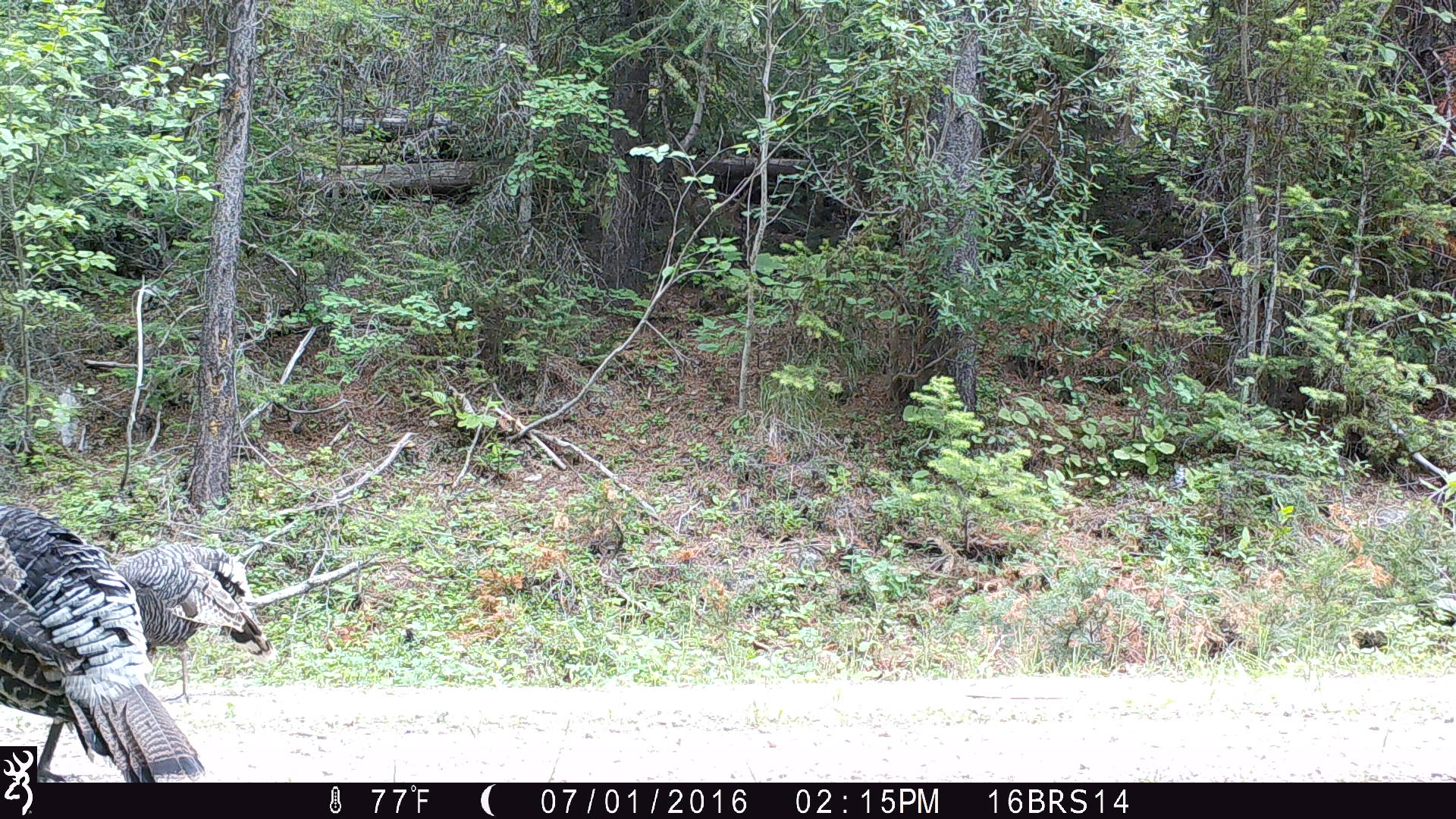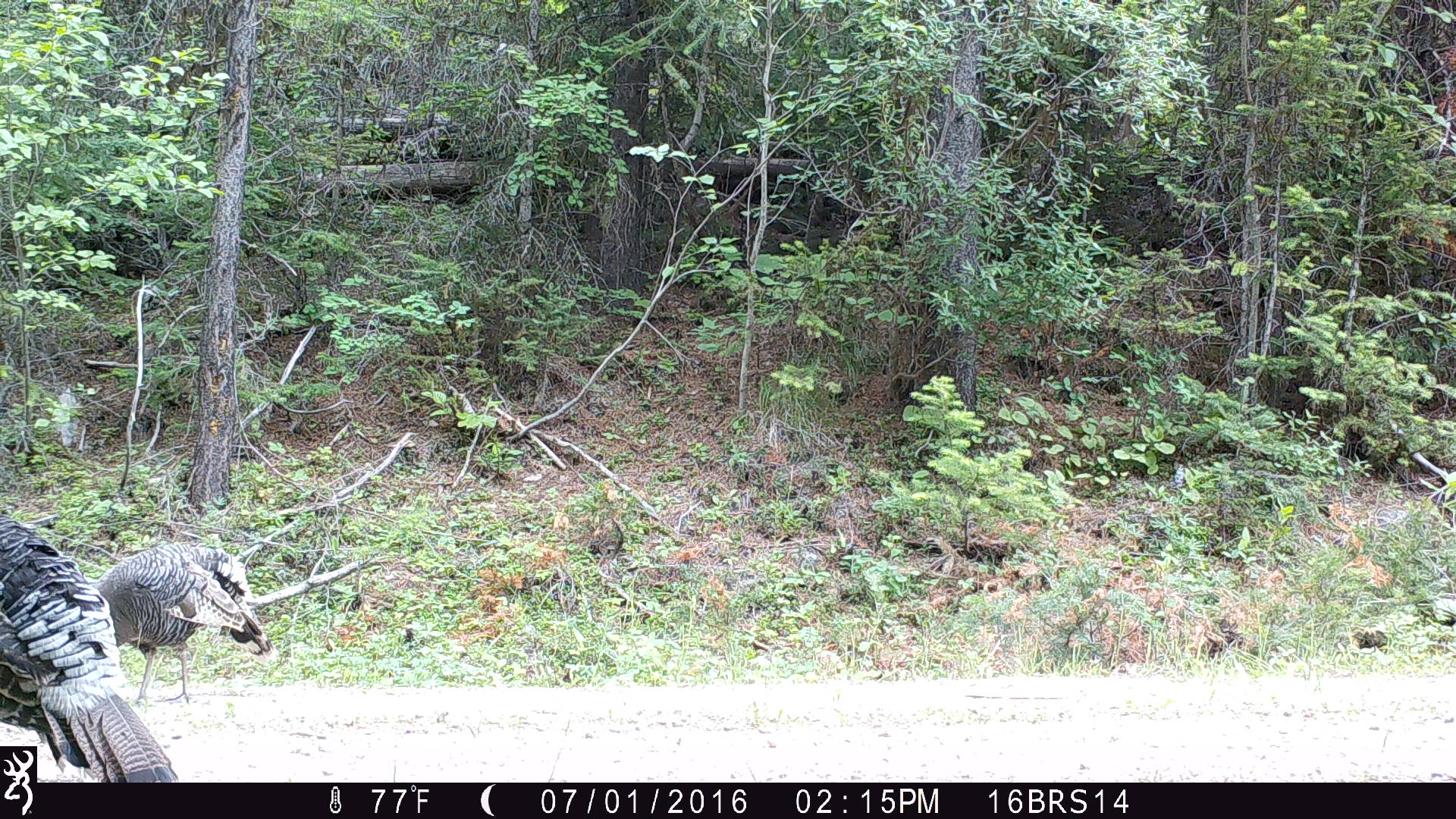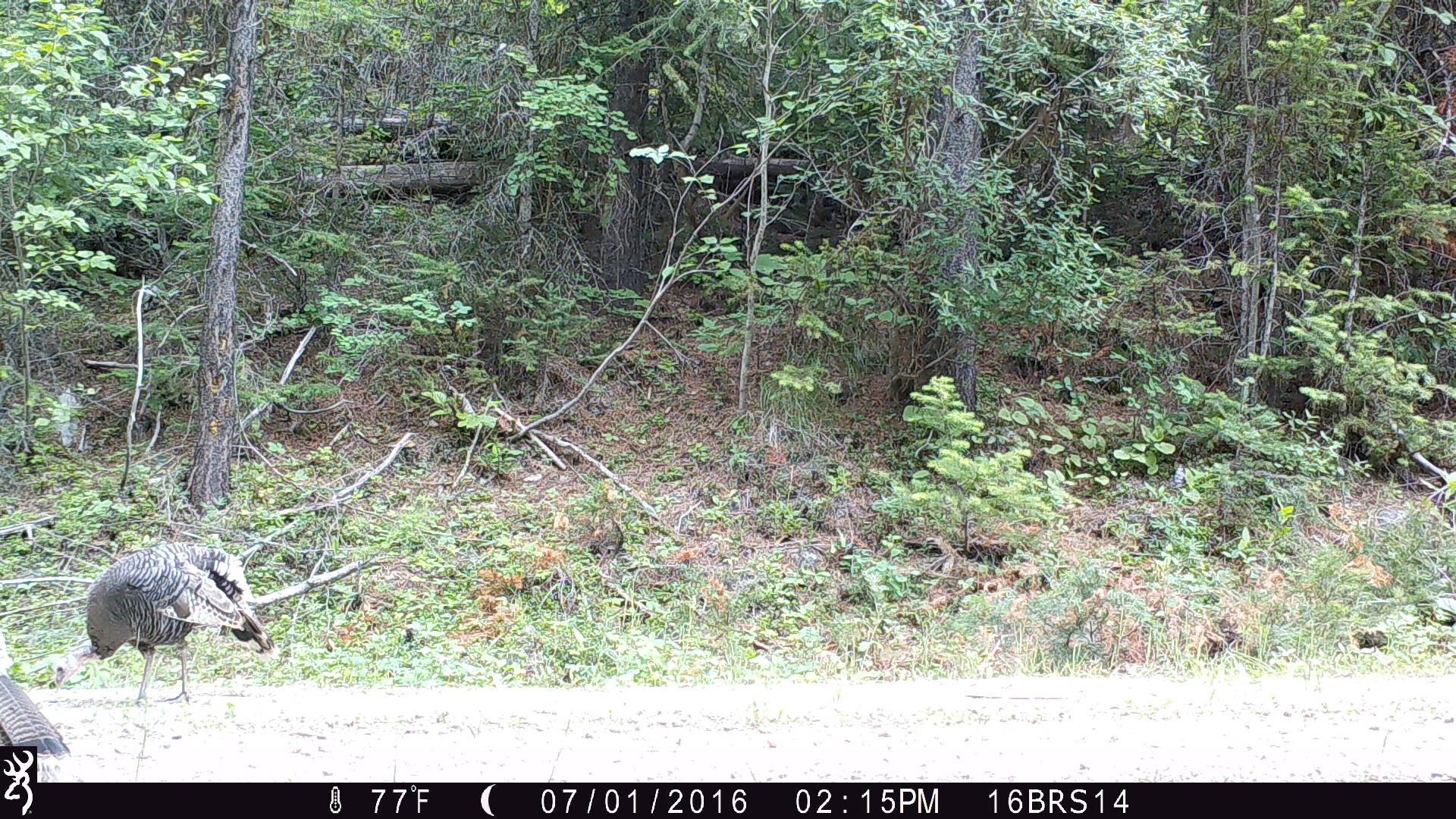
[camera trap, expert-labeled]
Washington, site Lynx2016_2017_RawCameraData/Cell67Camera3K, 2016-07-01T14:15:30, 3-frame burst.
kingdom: Animalia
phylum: Chordata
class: Aves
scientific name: Aves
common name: birds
Aves (birds). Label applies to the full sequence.